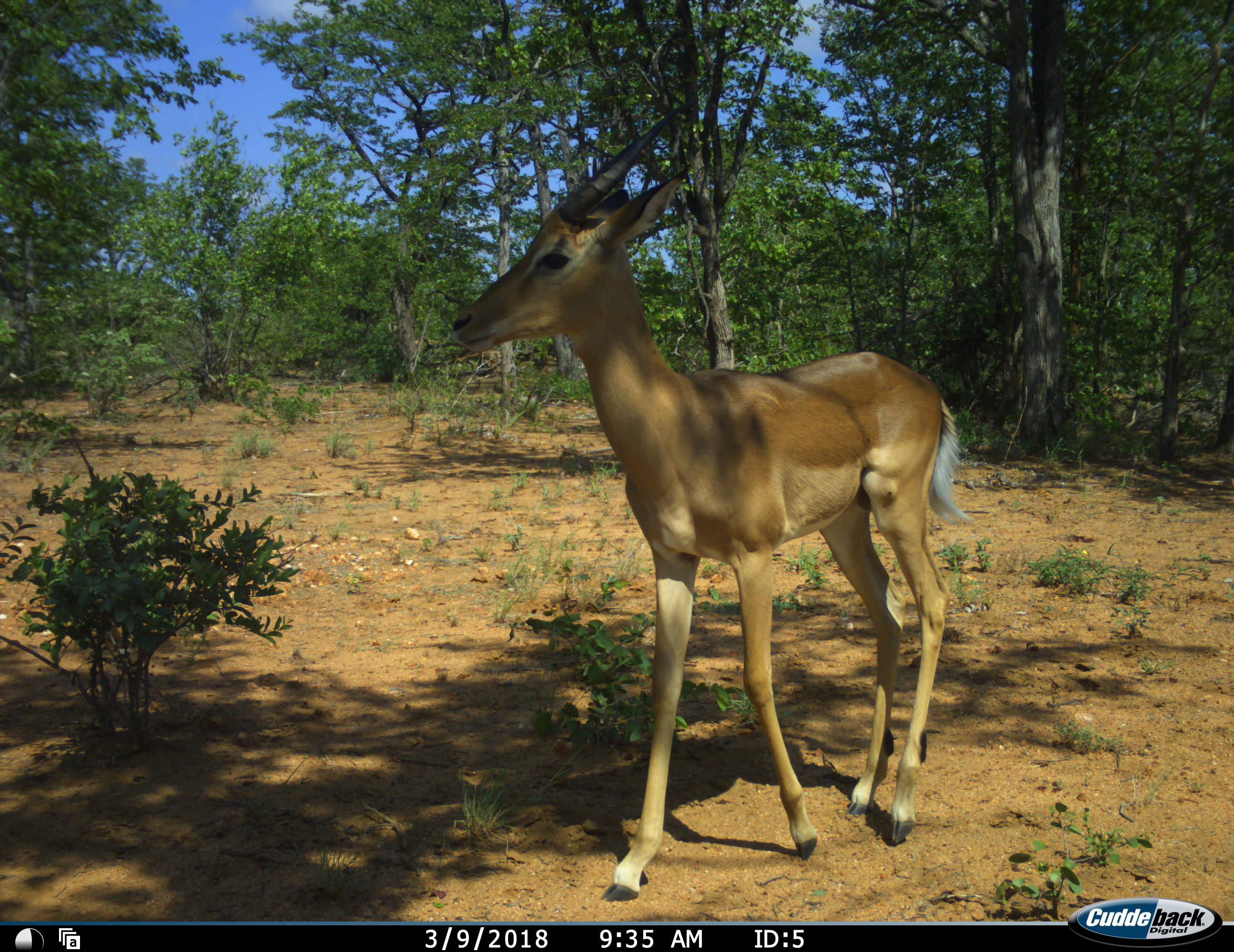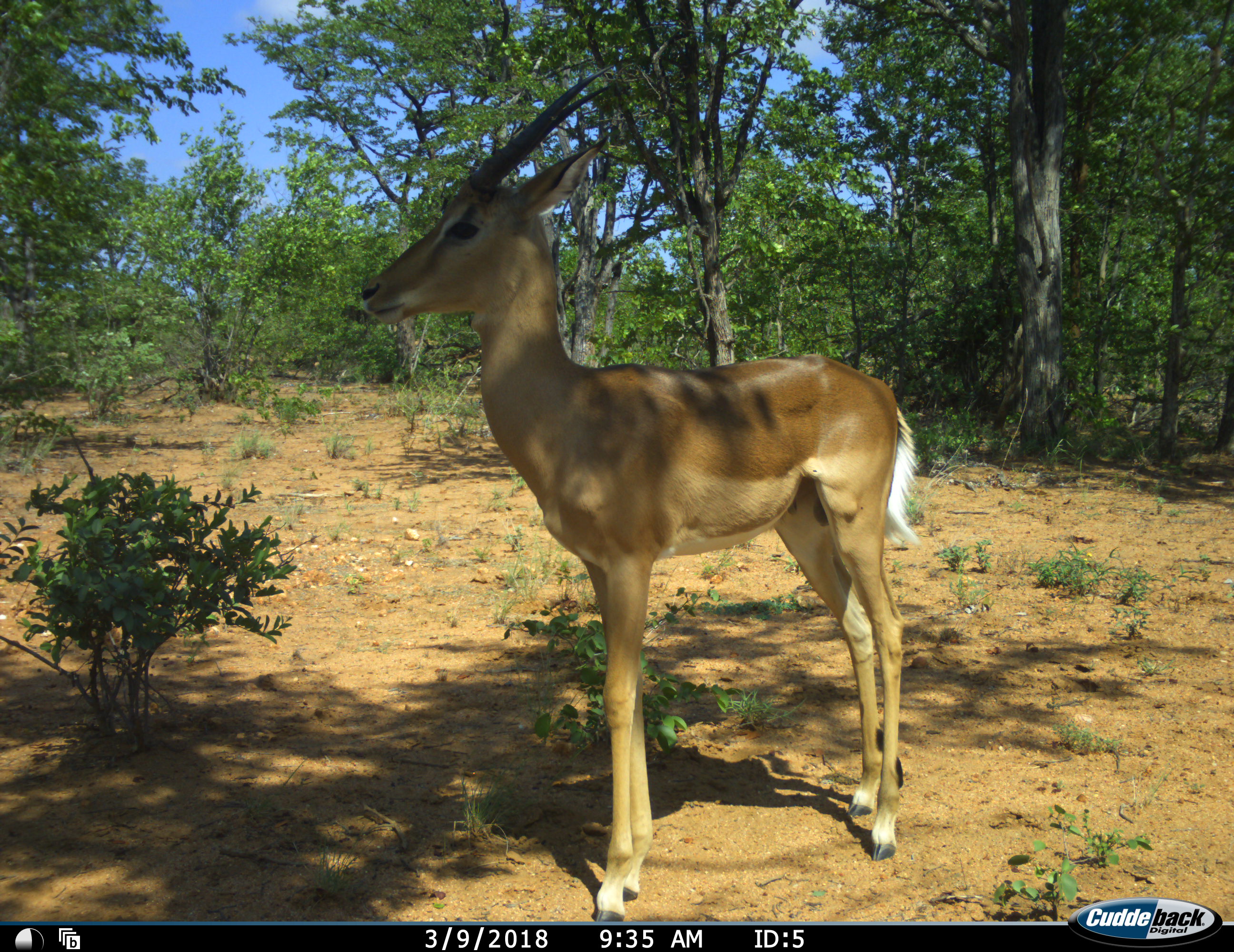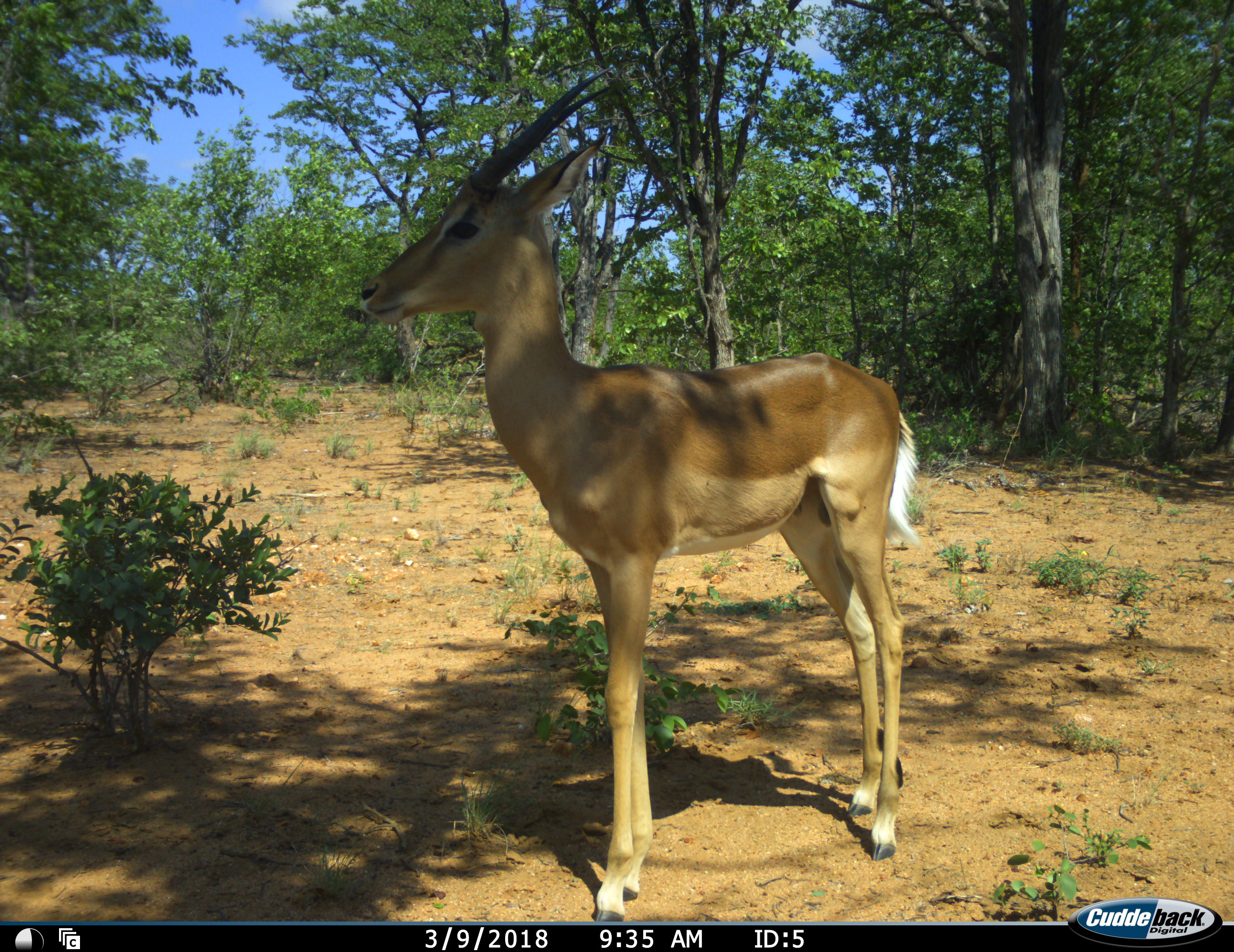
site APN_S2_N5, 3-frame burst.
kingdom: Animalia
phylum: Chordata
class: Mammalia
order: Artiodactyla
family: Bovidae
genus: Aepyceros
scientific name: Aepyceros melampus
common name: impala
Impala (Aepyceros melampus), count 1. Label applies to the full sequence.